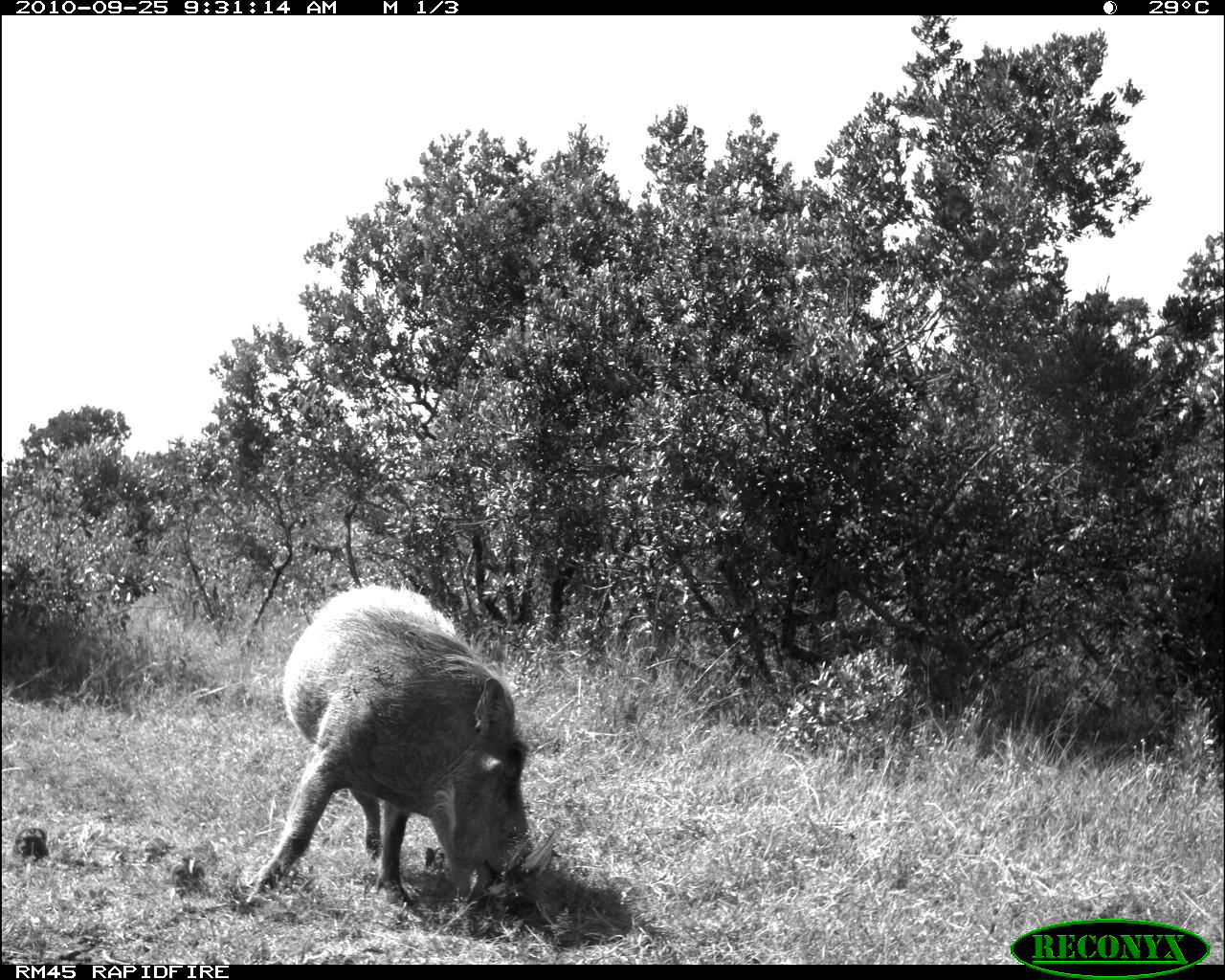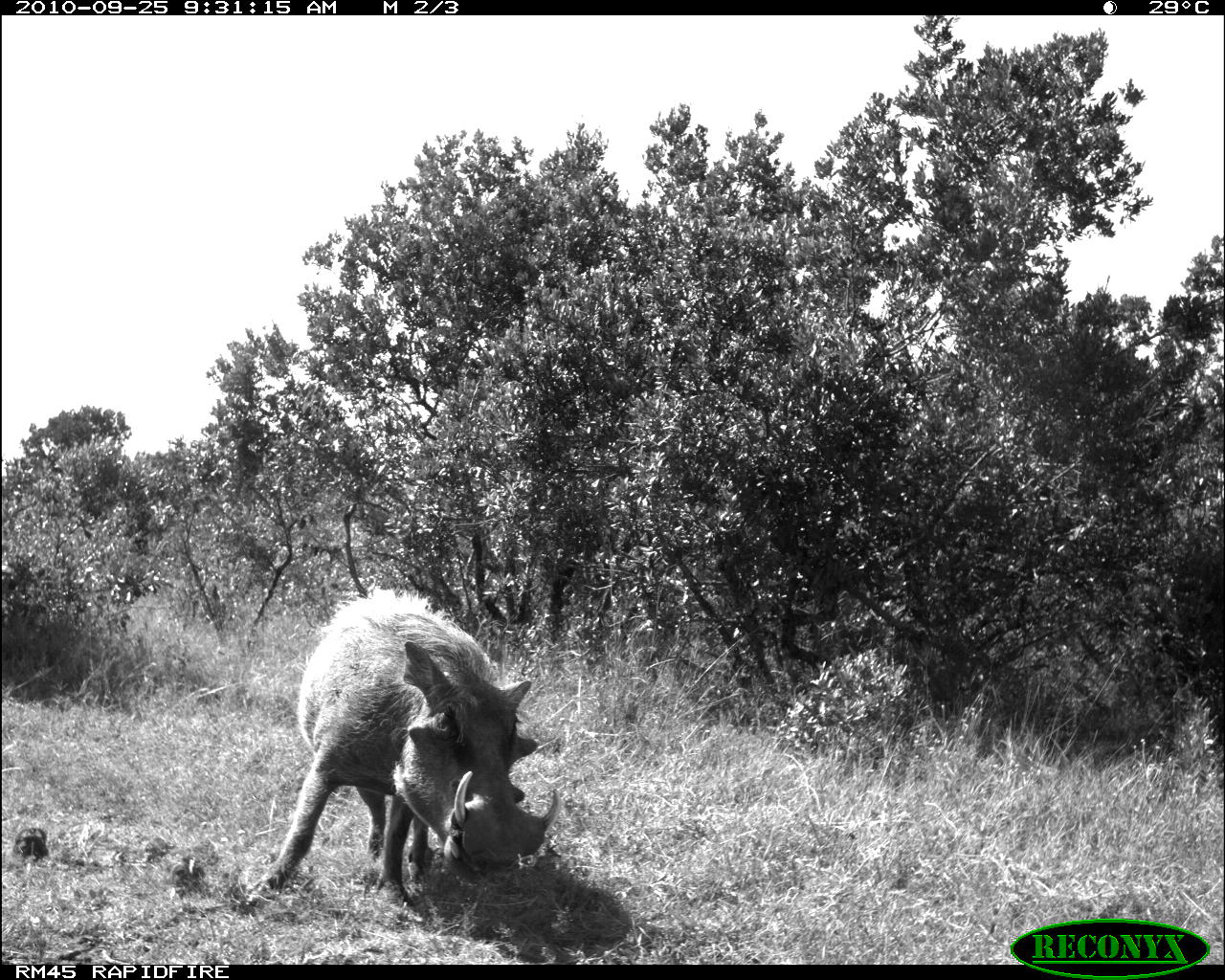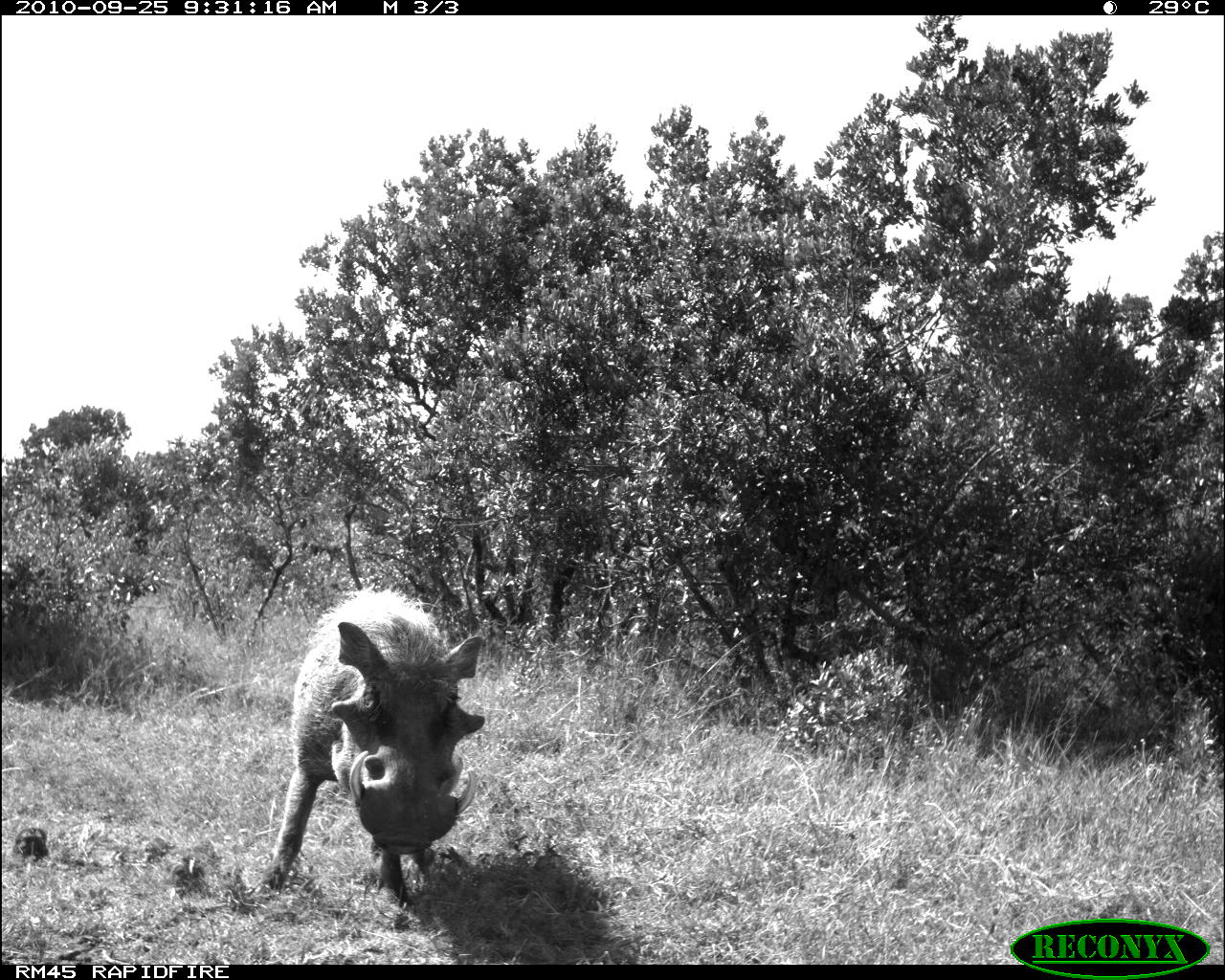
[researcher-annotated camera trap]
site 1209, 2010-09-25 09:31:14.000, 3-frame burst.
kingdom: Animalia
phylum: Chordata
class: Mammalia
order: Artiodactyla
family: Suidae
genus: Phacochoerus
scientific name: Phacochoerus africanus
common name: common warthog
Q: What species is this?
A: Phacochoerus africanus (common warthog).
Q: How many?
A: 1.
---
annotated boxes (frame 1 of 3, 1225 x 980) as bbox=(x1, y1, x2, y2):
phacochoerus africanus: bbox=(245, 580, 542, 931)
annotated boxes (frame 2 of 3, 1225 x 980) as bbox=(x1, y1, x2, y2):
phacochoerus africanus: bbox=(265, 588, 561, 903)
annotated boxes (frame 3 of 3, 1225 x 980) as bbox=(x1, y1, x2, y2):
phacochoerus africanus: bbox=(260, 584, 487, 907)